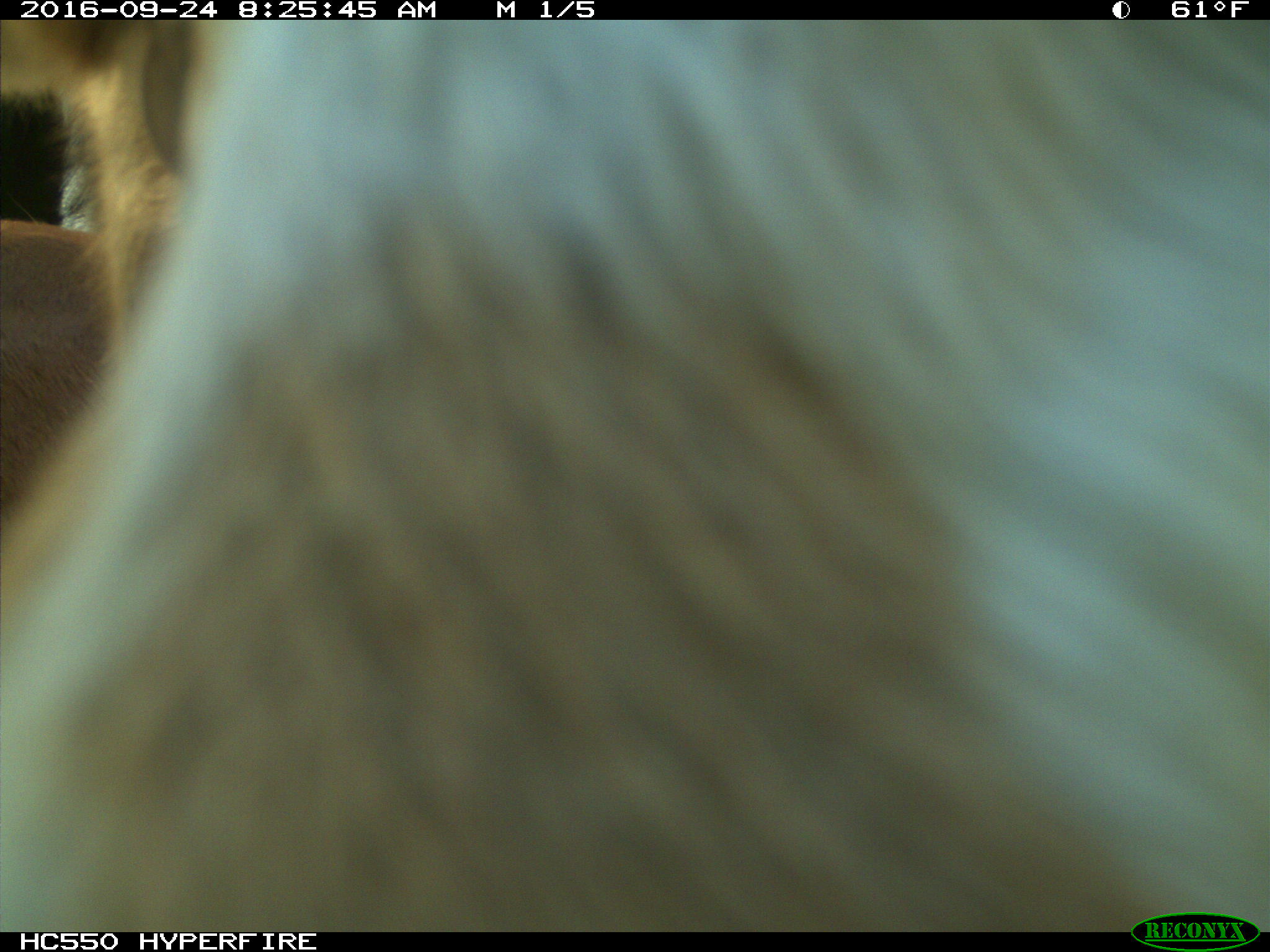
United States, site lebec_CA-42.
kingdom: Animalia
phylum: Chordata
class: Mammalia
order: Artiodactyla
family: Bovidae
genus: Bos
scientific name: Bos taurus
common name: domestic cow